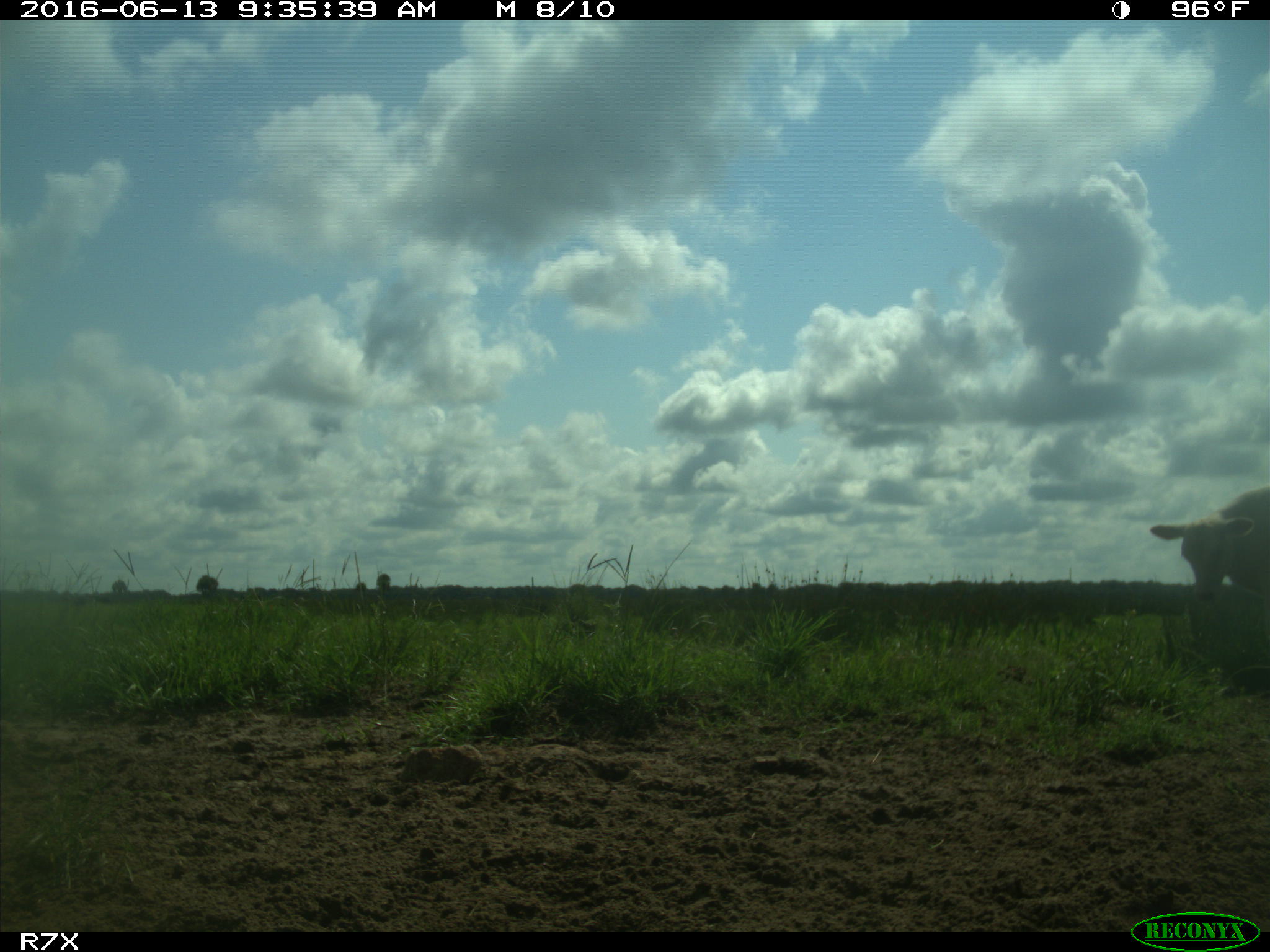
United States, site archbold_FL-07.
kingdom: Animalia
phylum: Chordata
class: Mammalia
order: Artiodactyla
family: Bovidae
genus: Bos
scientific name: Bos taurus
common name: domestic cow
Bos taurus (domestic cow).